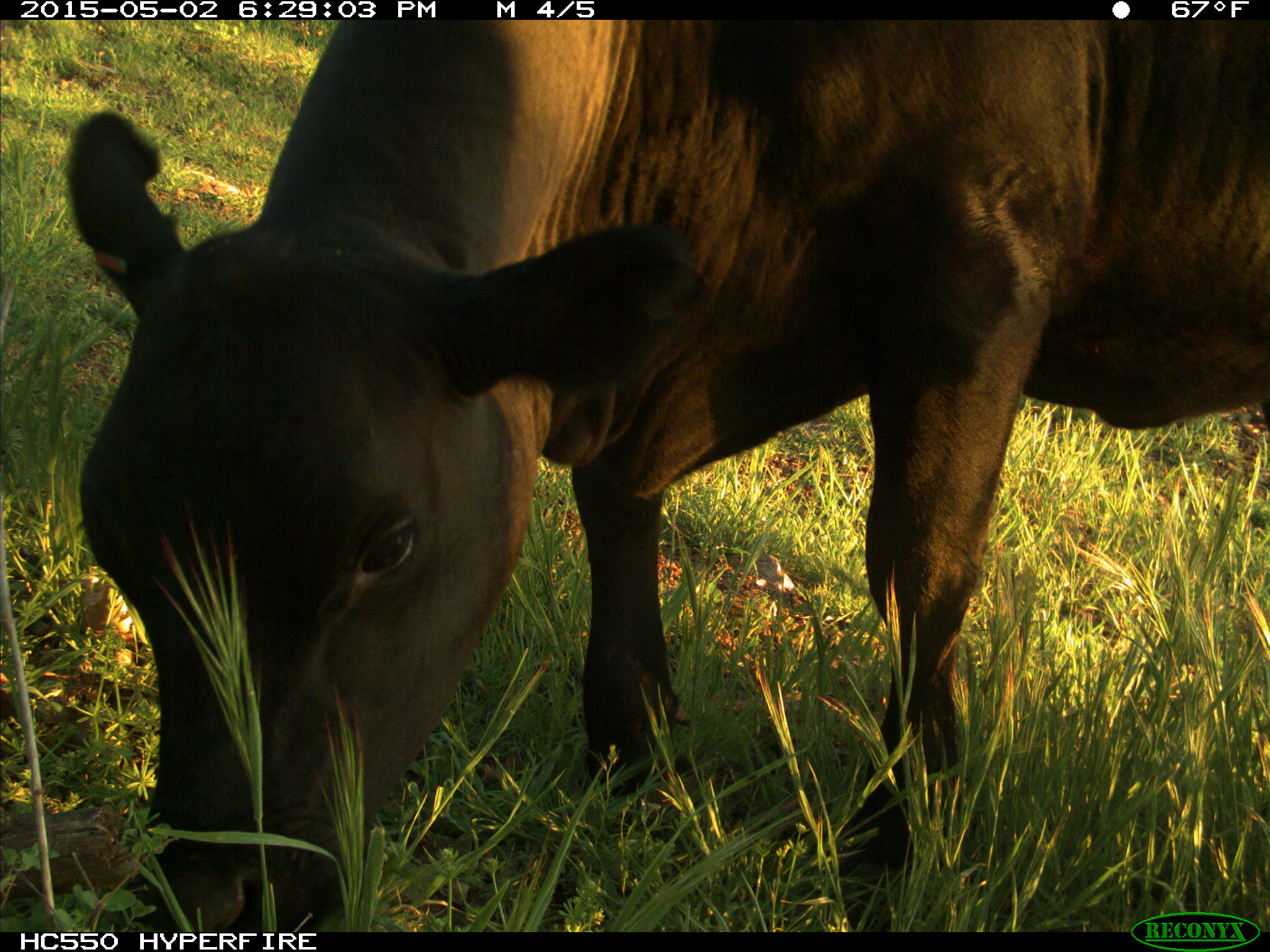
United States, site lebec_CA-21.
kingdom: Animalia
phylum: Chordata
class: Mammalia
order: Artiodactyla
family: Bovidae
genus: Bos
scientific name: Bos taurus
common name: domestic cow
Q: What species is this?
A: Bos taurus (domestic cow).